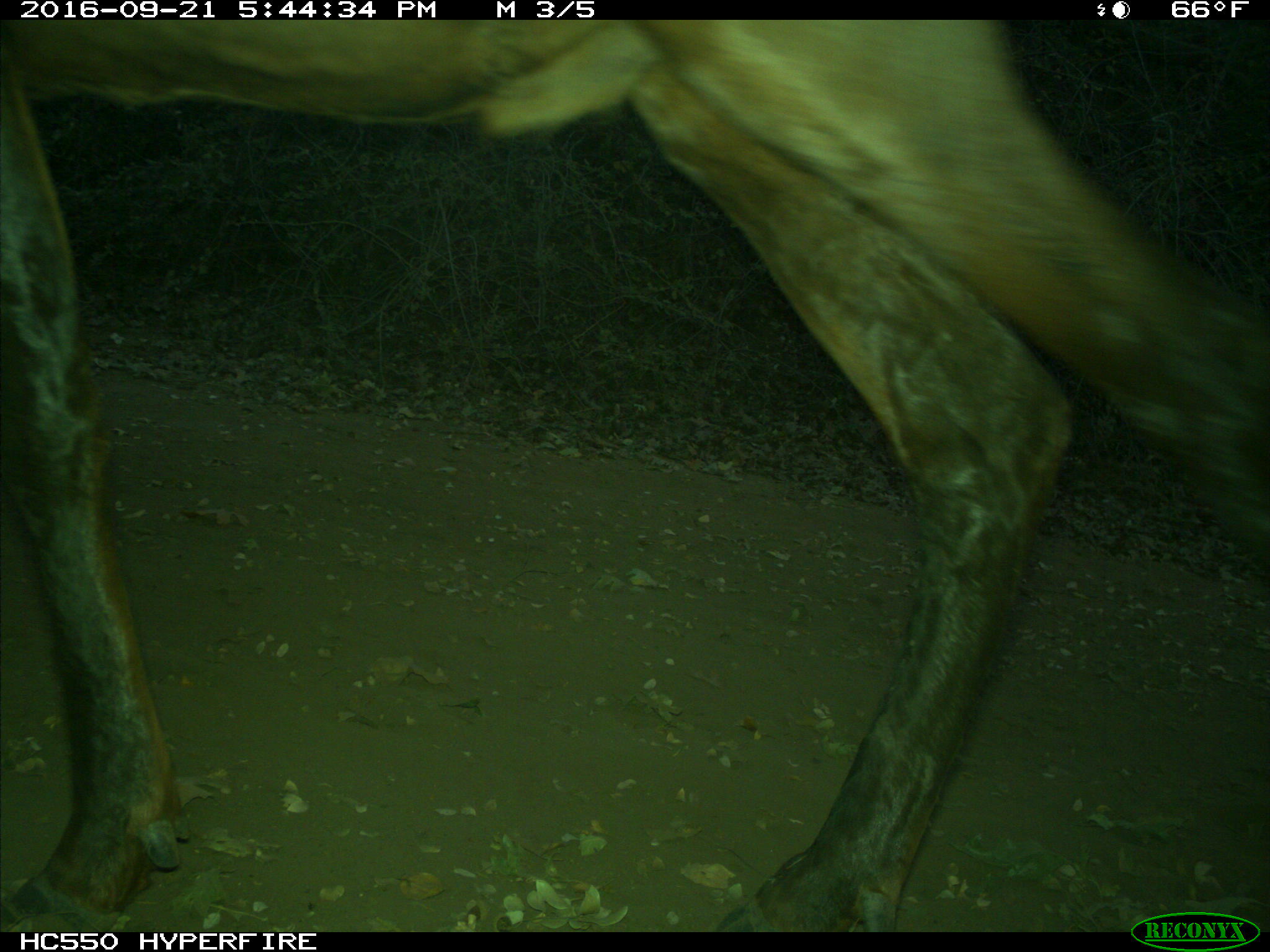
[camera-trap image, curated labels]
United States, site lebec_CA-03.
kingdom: Animalia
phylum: Chordata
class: Mammalia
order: Artiodactyla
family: Cervidae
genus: Cervus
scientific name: Cervus canadensis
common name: elk